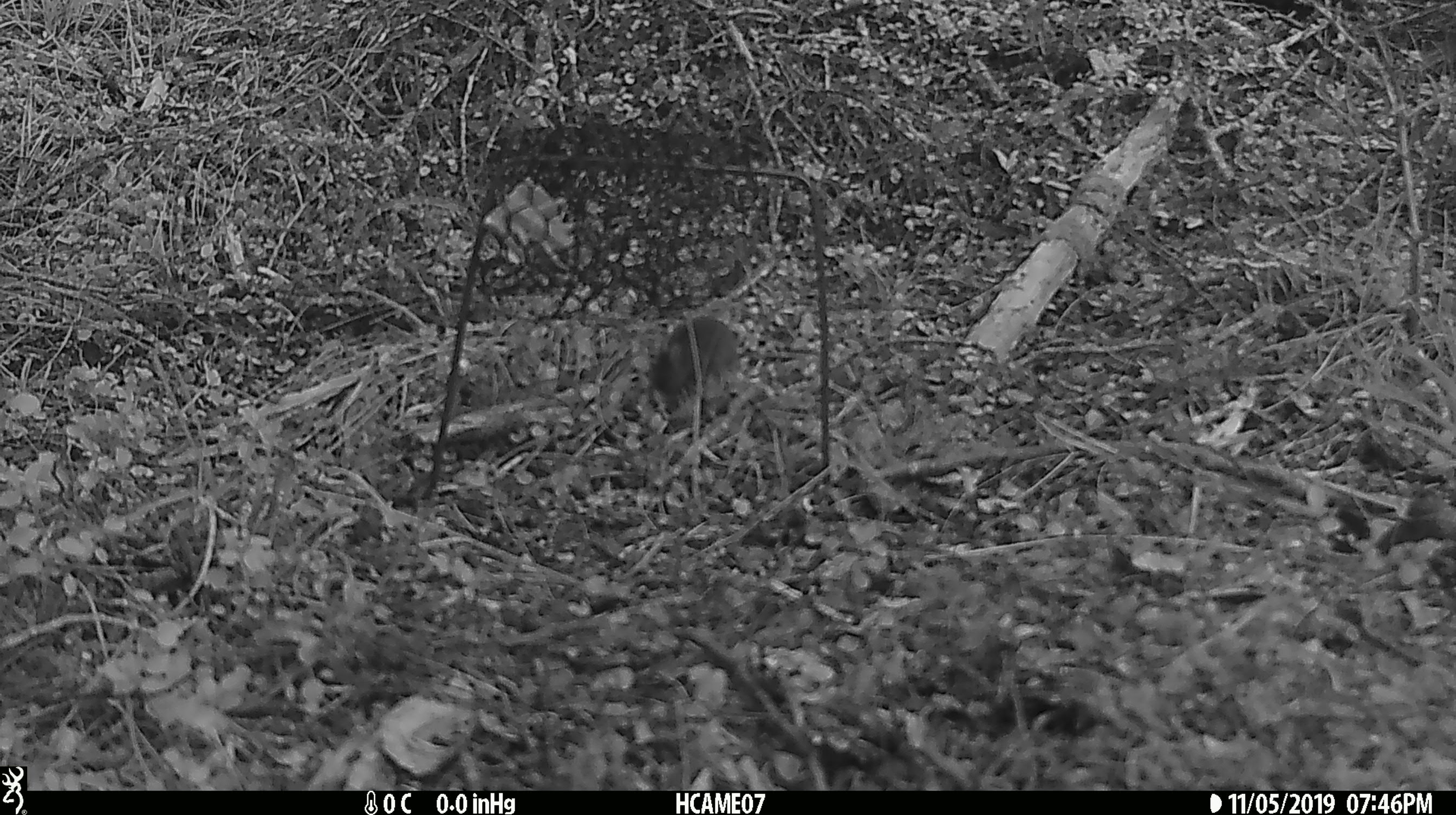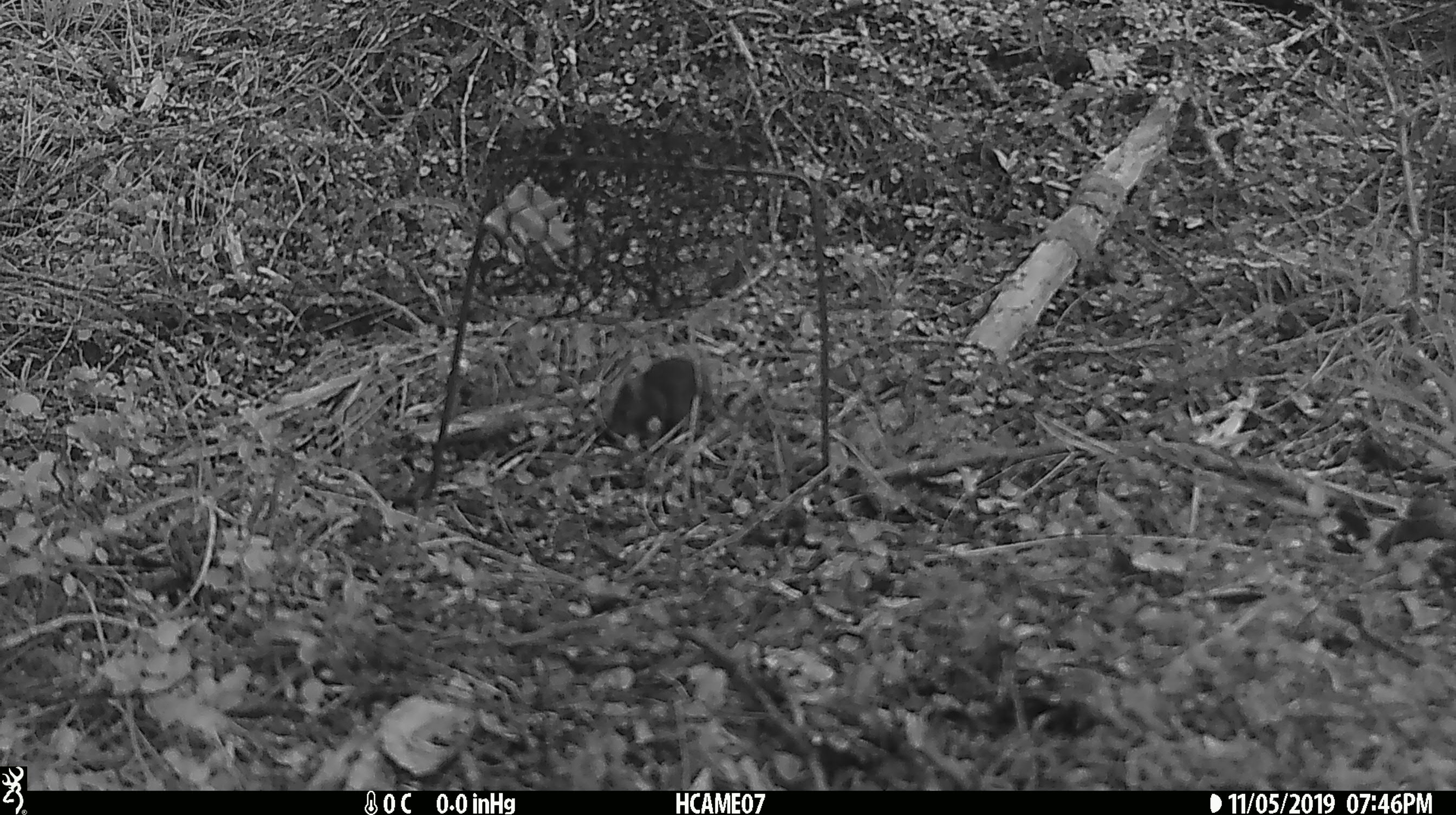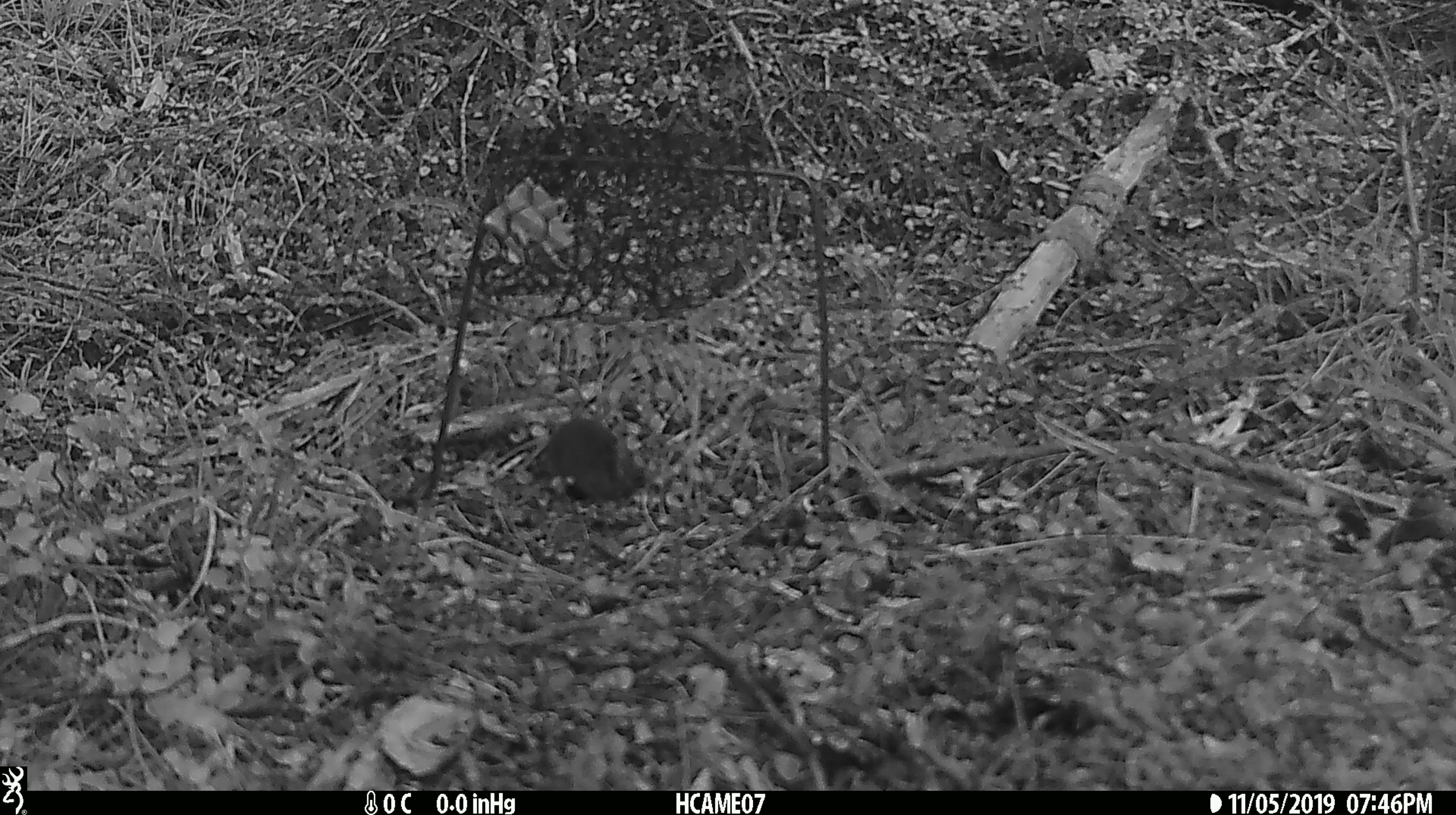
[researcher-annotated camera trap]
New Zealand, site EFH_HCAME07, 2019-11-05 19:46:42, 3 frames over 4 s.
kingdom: Animalia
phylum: Chordata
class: Mammalia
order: Rodentia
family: Muridae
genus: Mus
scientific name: Mus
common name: mouse